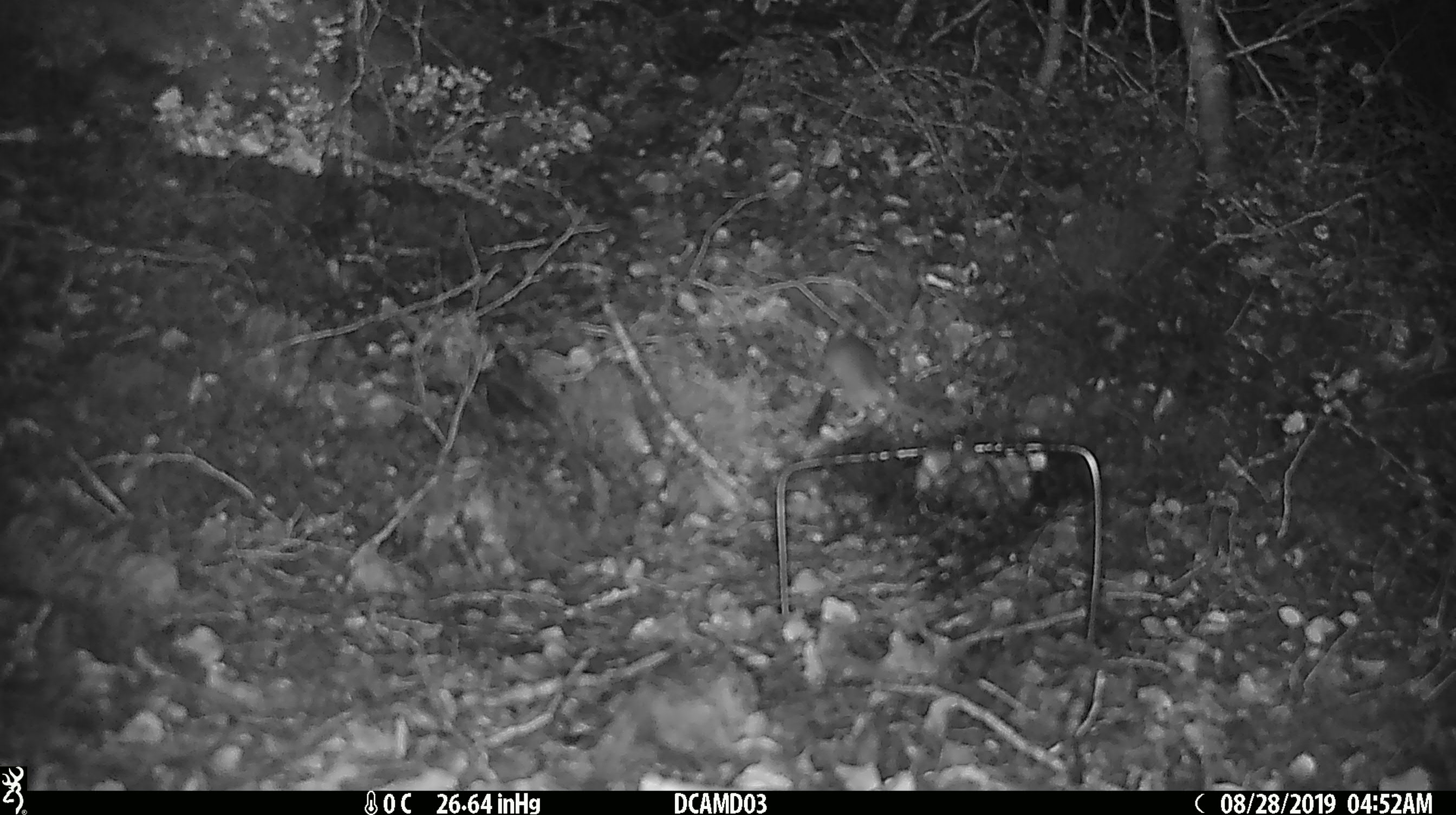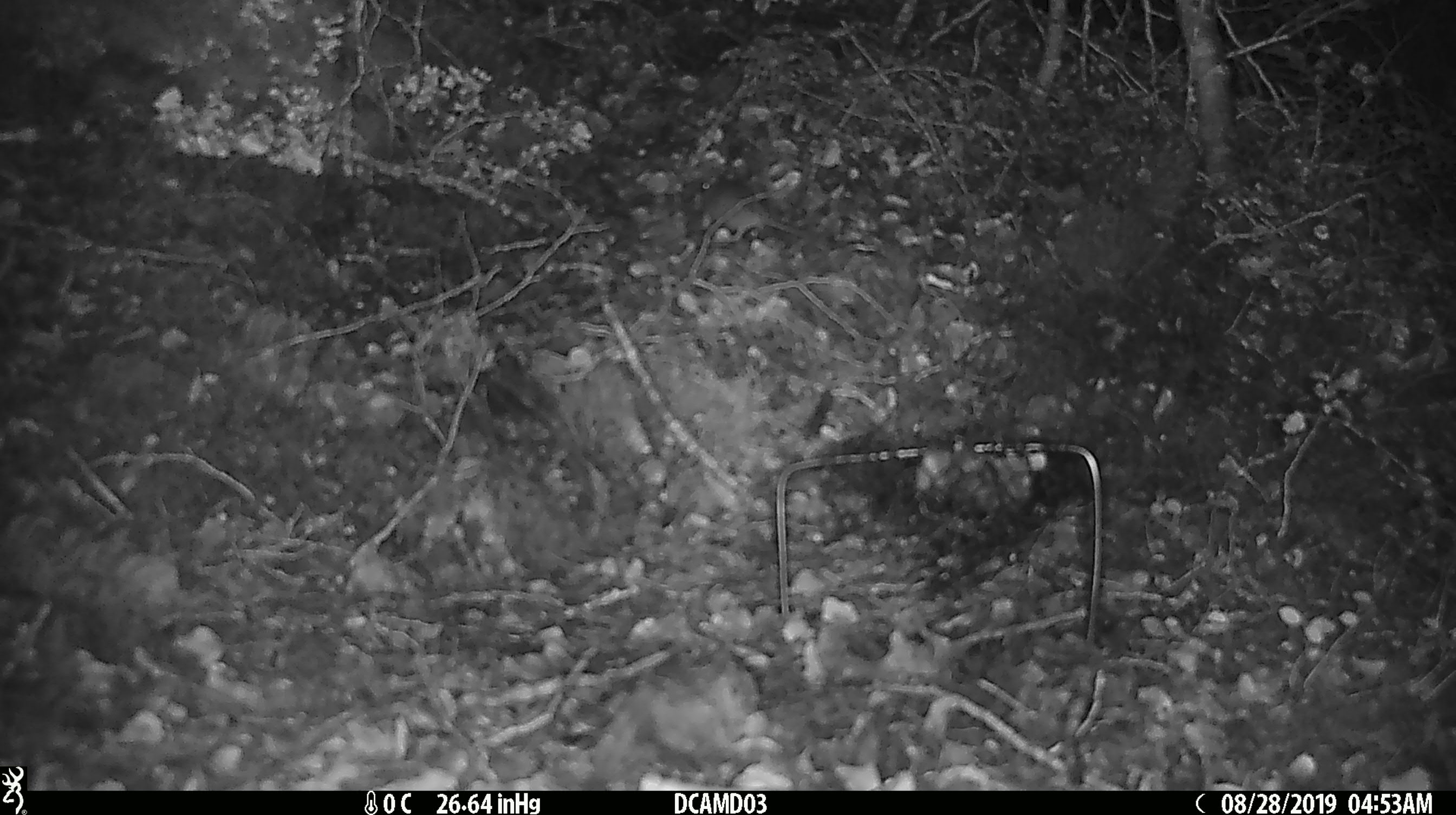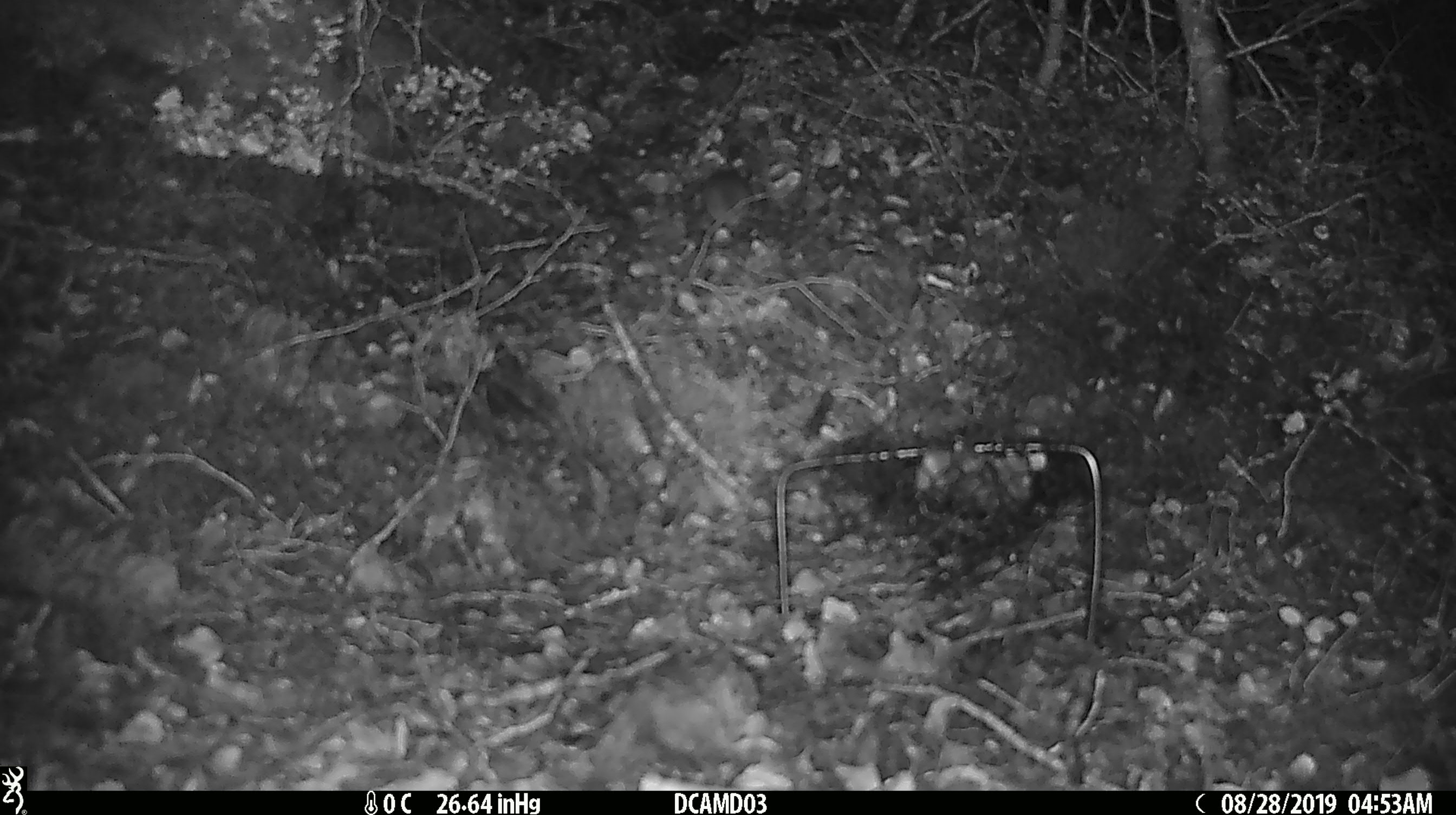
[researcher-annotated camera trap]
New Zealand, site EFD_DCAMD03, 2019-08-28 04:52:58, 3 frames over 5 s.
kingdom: Animalia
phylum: Chordata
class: Mammalia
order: Rodentia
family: Muridae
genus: Mus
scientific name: Mus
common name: mouse